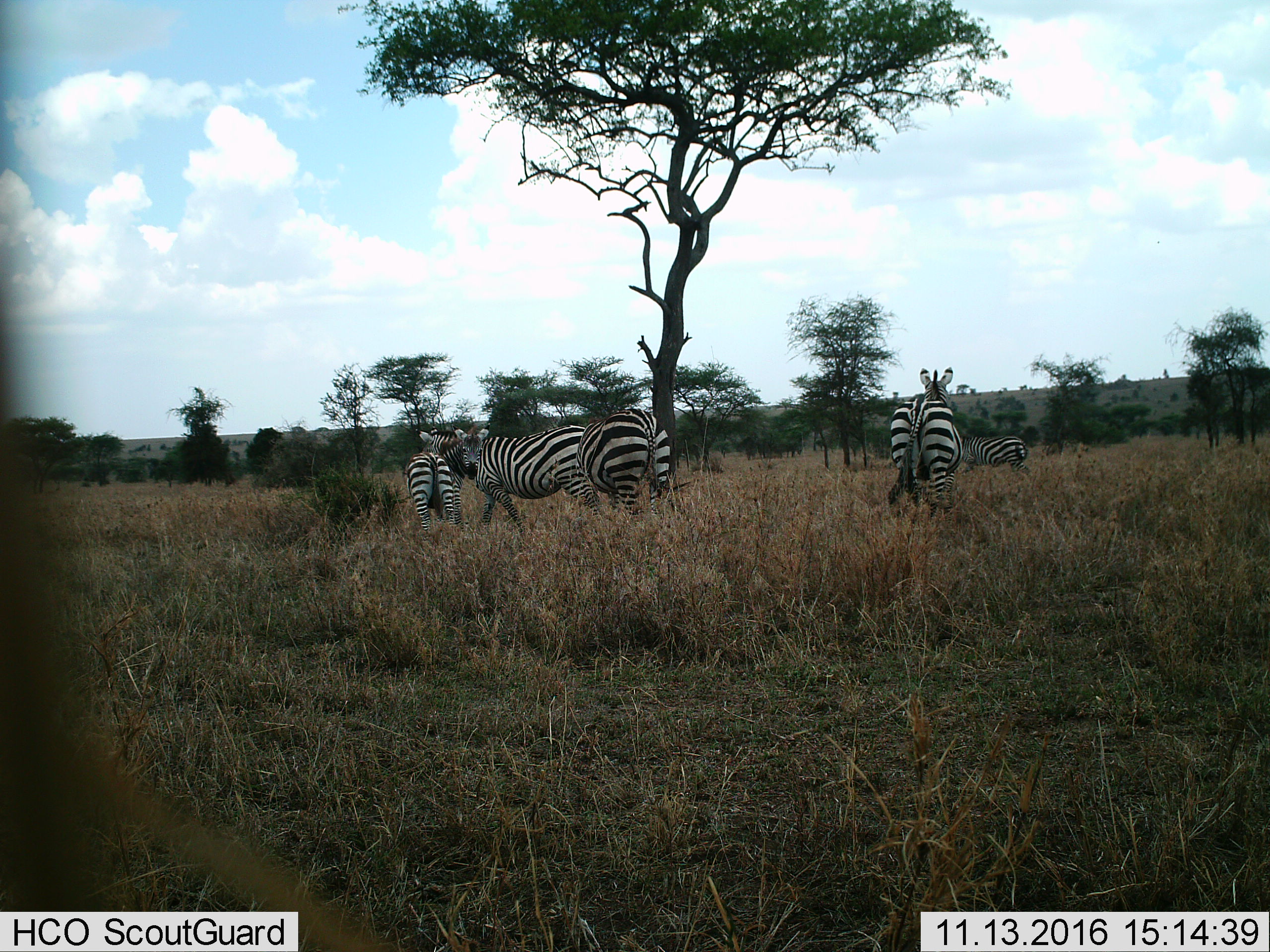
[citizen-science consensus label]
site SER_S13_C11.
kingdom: Animalia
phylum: Chordata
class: Mammalia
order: Perissodactyla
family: Equidae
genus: Equus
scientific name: Equus quagga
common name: plains zebra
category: zebraplains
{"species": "zebraplains (plains zebra) (Equus quagga)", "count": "5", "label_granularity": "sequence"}